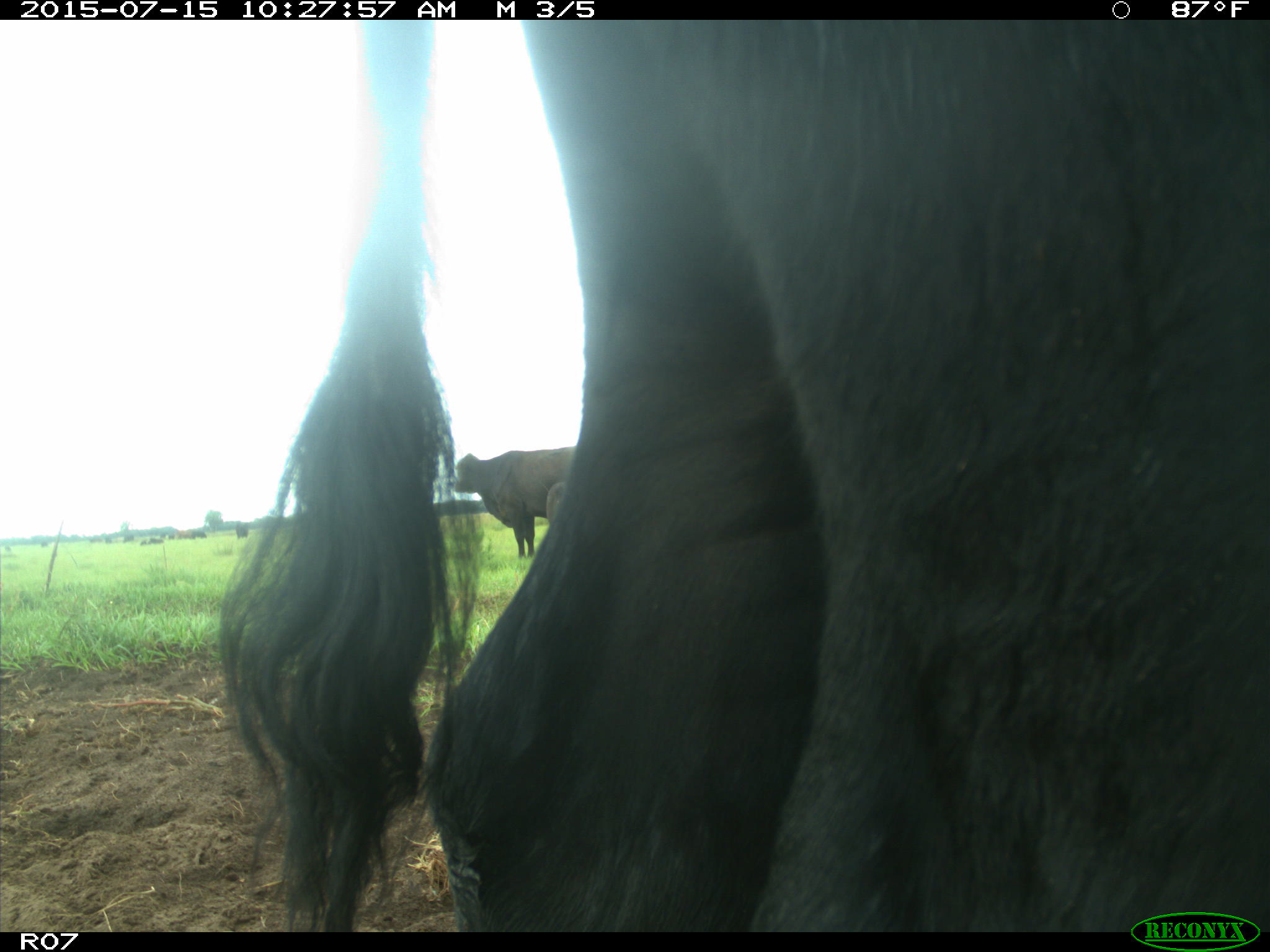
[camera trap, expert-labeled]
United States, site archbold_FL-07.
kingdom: Animalia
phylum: Chordata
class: Mammalia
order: Artiodactyla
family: Bovidae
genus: Bos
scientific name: Bos taurus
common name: domestic cow